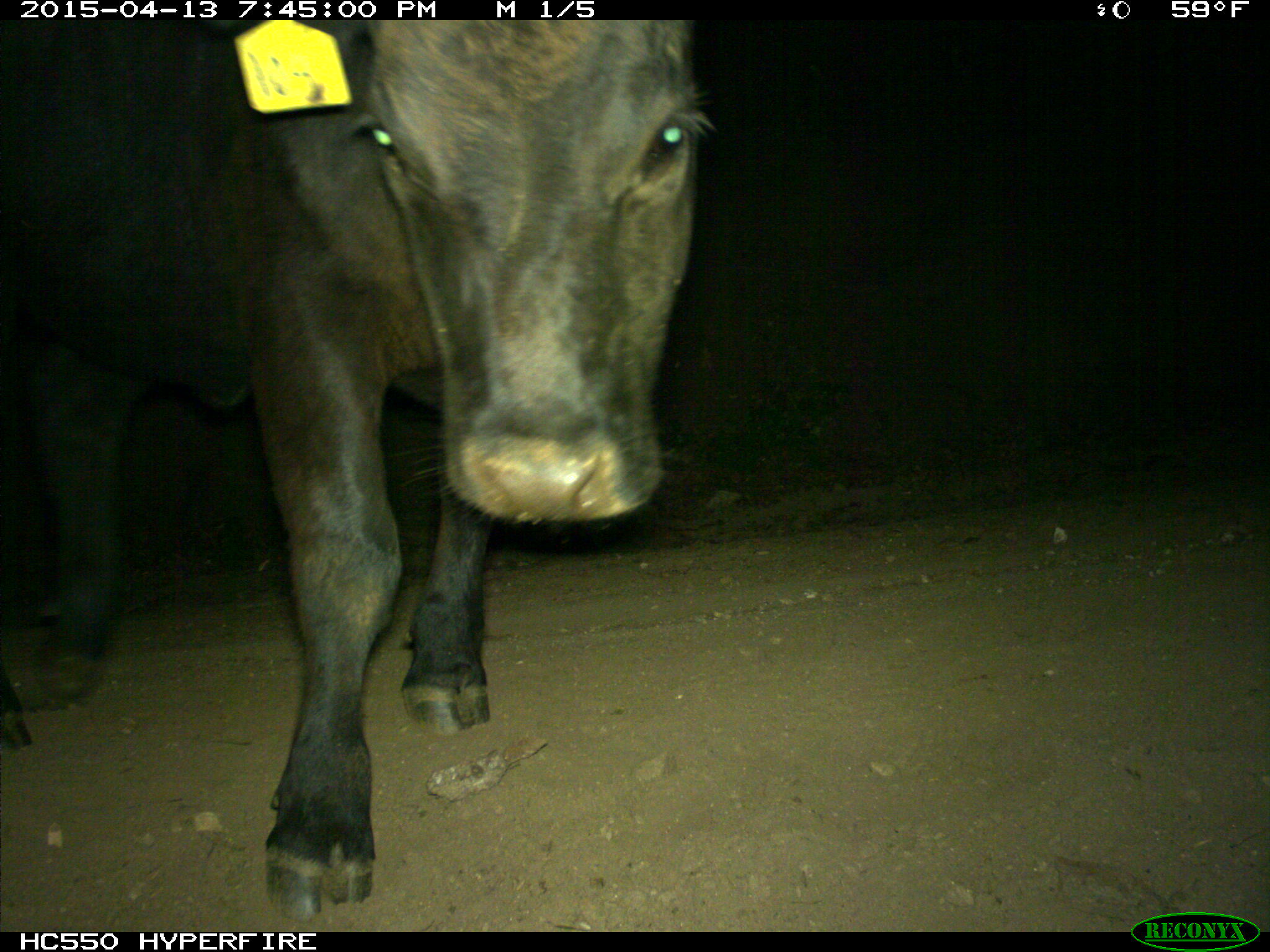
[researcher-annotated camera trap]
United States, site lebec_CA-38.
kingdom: Animalia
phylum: Chordata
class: Mammalia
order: Artiodactyla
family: Bovidae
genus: Bos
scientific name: Bos taurus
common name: domestic cow